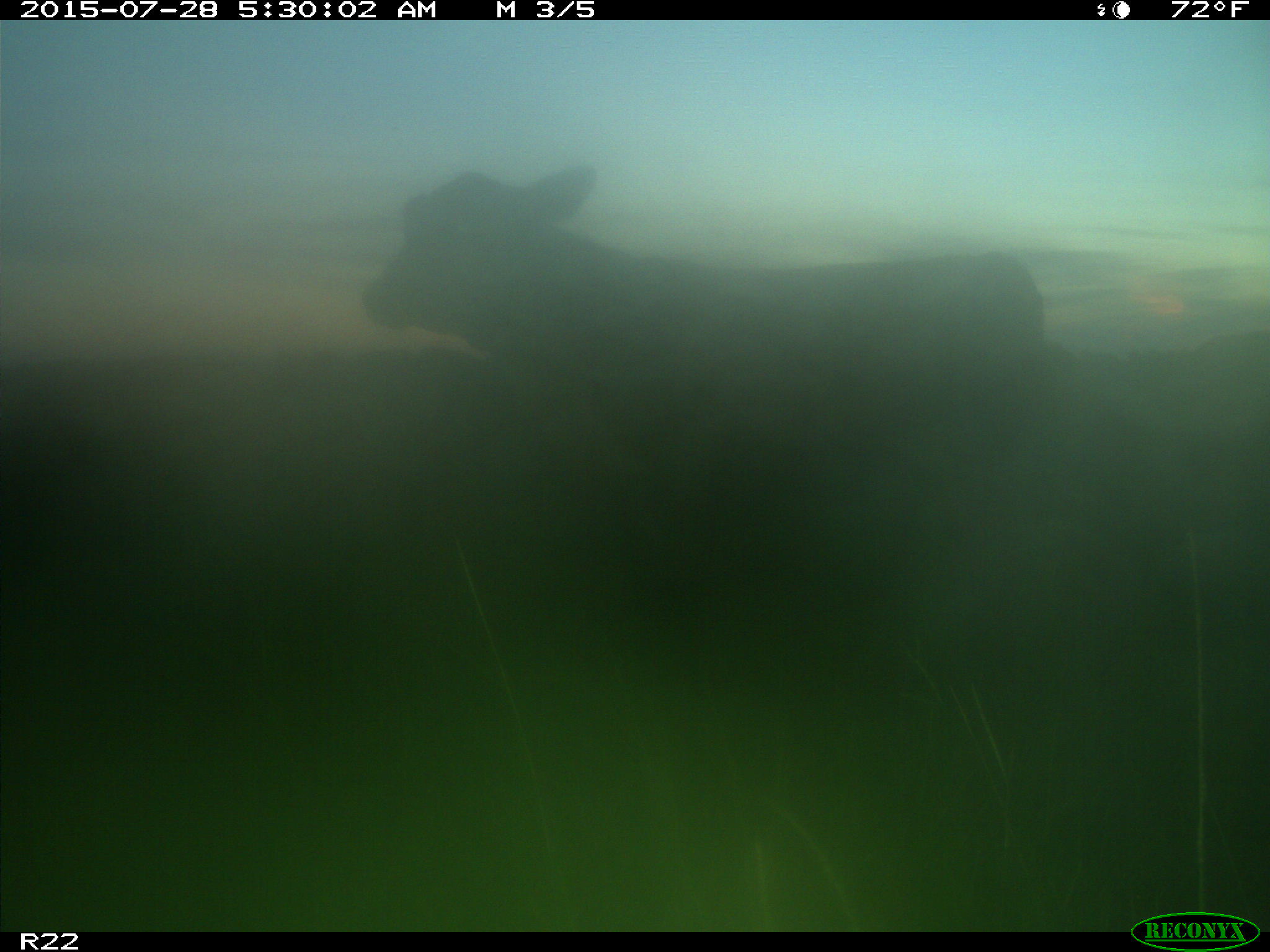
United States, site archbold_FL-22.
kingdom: Animalia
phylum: Chordata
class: Mammalia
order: Artiodactyla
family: Bovidae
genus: Bos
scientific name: Bos taurus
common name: domestic cow